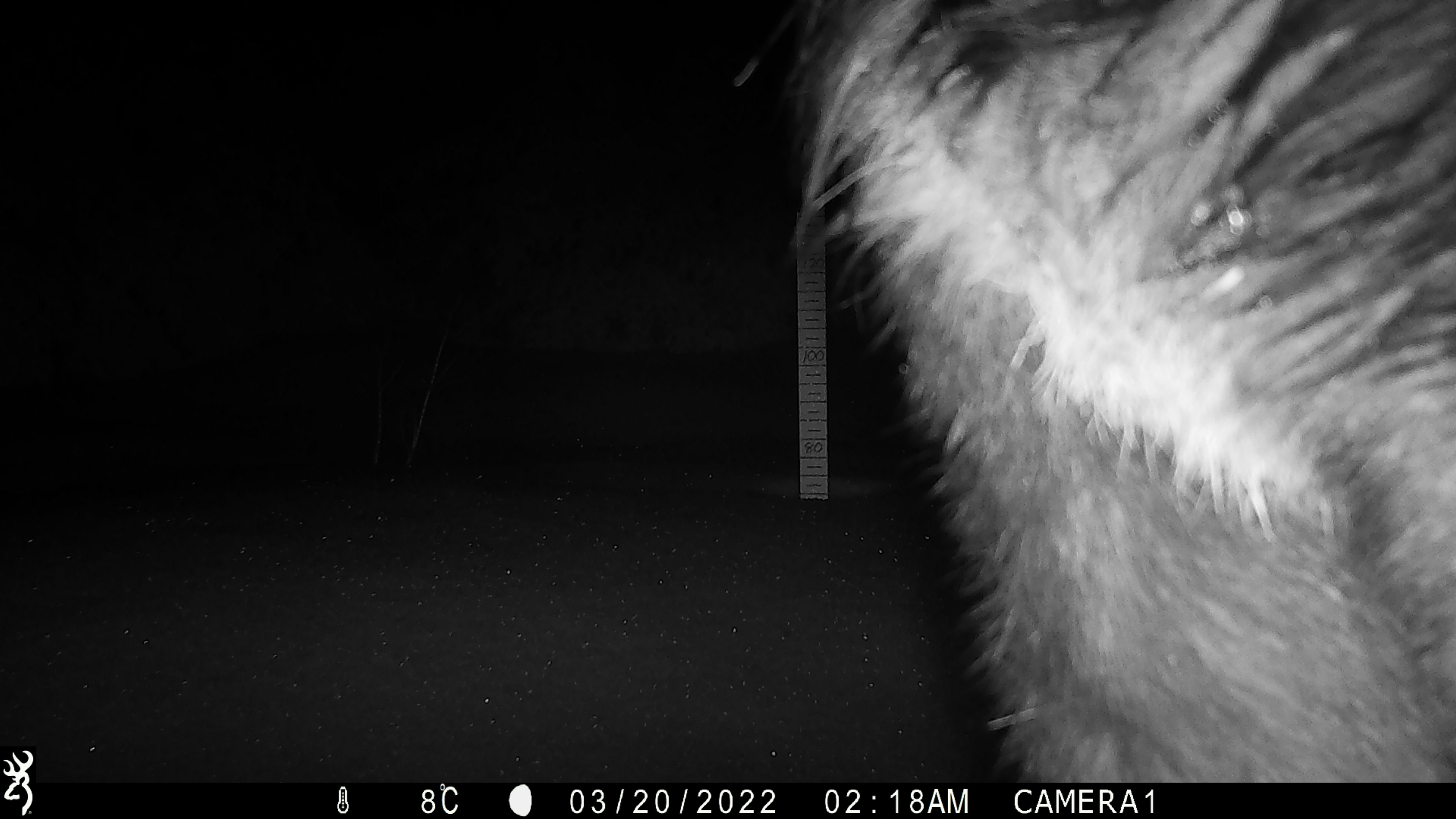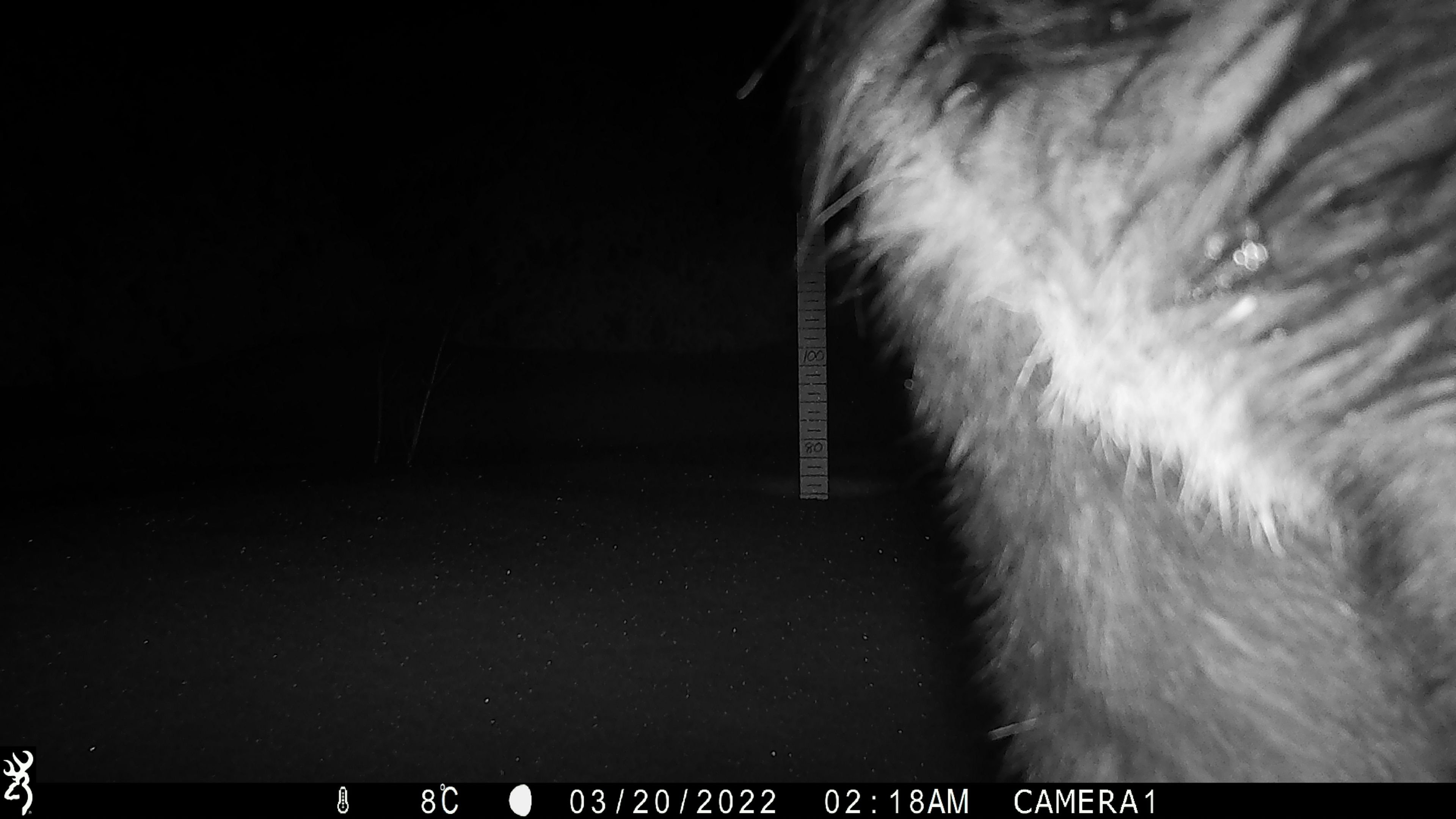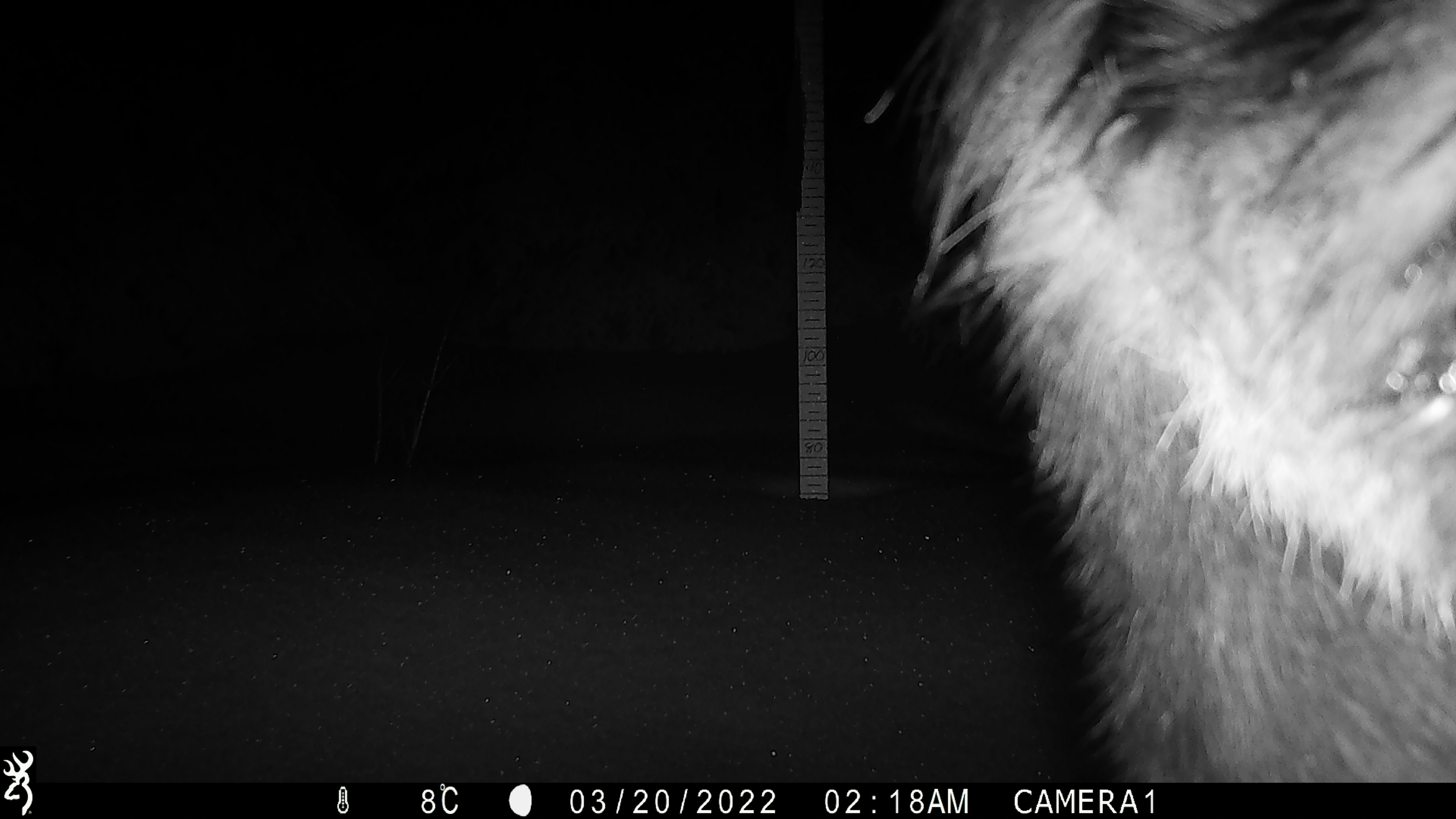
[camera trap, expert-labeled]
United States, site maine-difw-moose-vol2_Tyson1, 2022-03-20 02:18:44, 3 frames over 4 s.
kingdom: Animalia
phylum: Chordata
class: Mammalia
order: Artiodactyla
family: Cervidae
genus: Alces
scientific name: Alces alces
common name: moose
Moose (Alces alces).